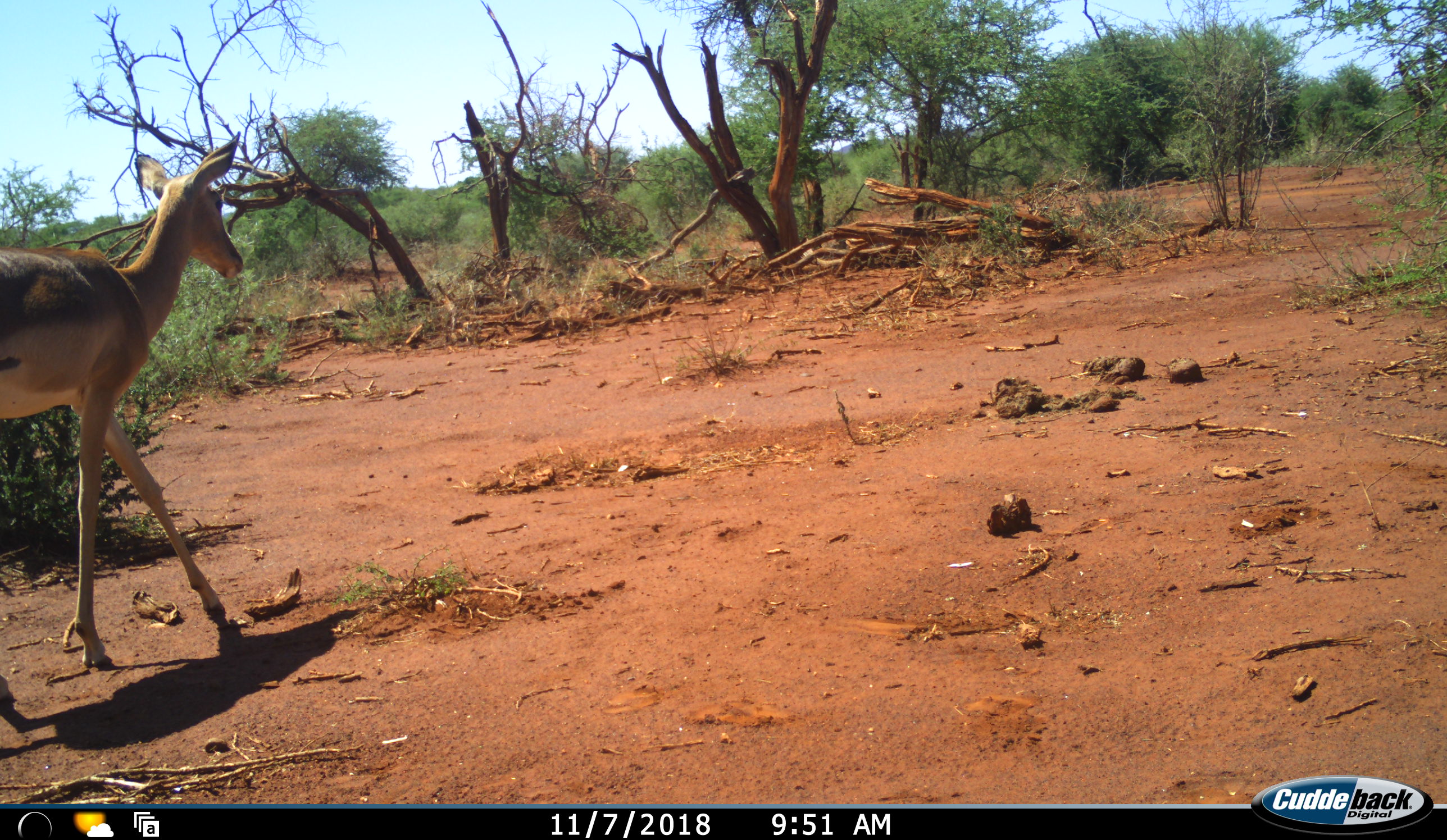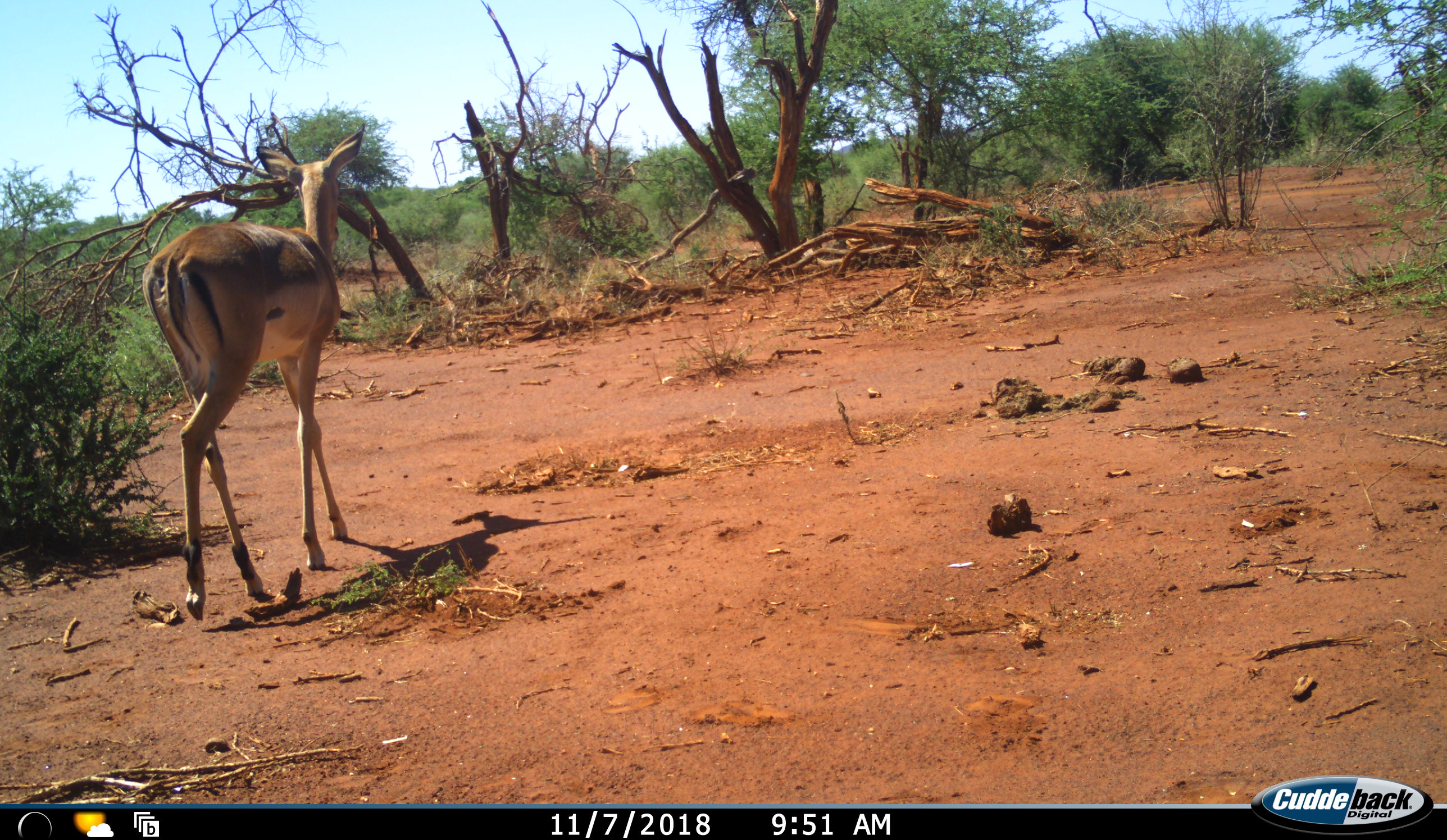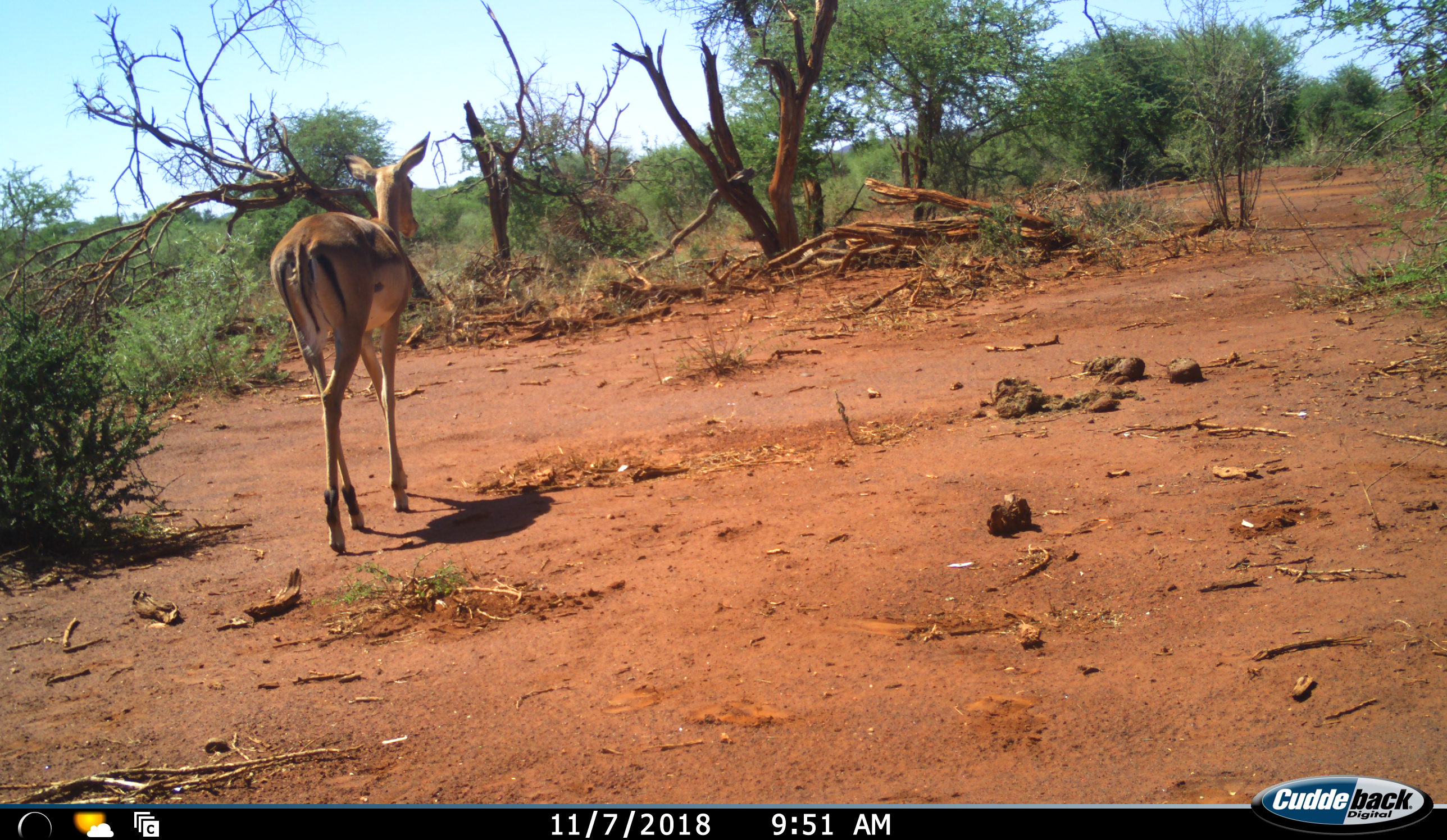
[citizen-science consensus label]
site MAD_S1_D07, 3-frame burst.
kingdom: Animalia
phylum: Chordata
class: Mammalia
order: Artiodactyla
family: Bovidae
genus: Aepyceros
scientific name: Aepyceros melampus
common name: impala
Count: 1.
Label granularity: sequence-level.